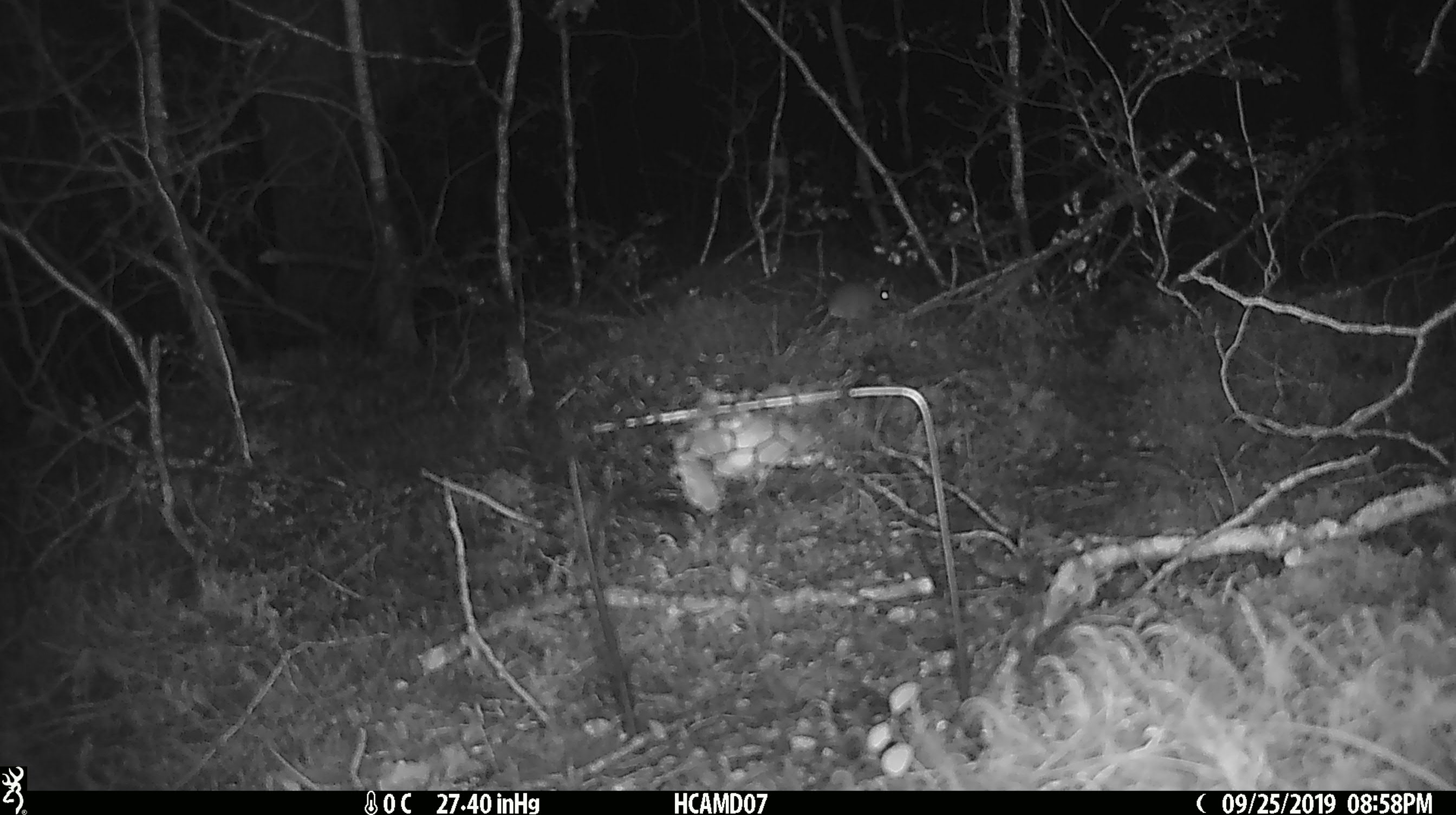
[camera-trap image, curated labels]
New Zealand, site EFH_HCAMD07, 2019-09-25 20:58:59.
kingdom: Animalia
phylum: Chordata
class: Mammalia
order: Rodentia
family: Muridae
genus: Mus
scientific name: Mus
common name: mouse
Mouse (Mus).